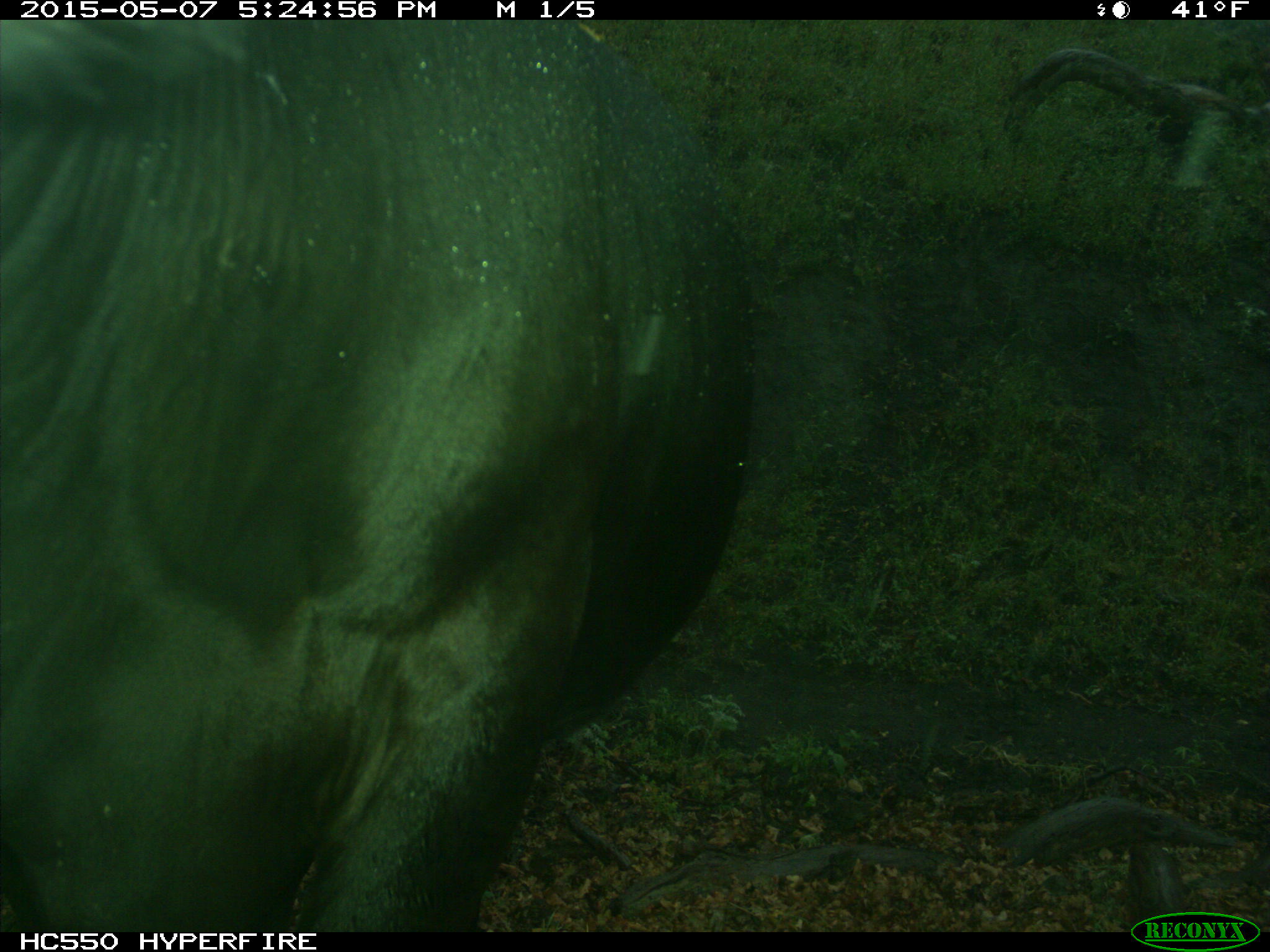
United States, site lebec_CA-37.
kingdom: Animalia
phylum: Chordata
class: Mammalia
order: Artiodactyla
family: Bovidae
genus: Bos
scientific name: Bos taurus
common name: domestic cow